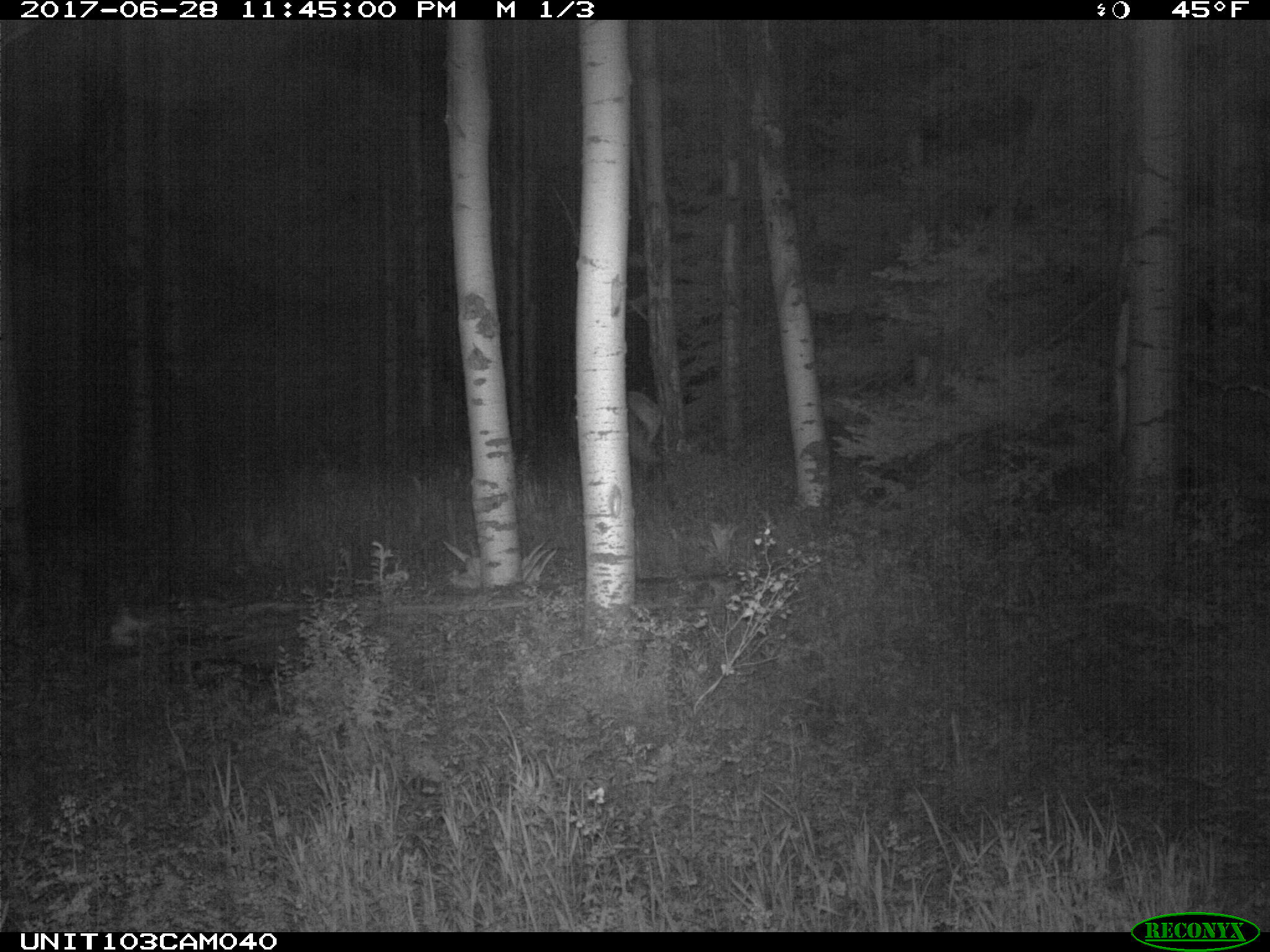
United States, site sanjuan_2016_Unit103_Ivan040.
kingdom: Animalia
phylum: Chordata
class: Mammalia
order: Artiodactyla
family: Cervidae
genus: Cervus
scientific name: Cervus elaphus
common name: red deer